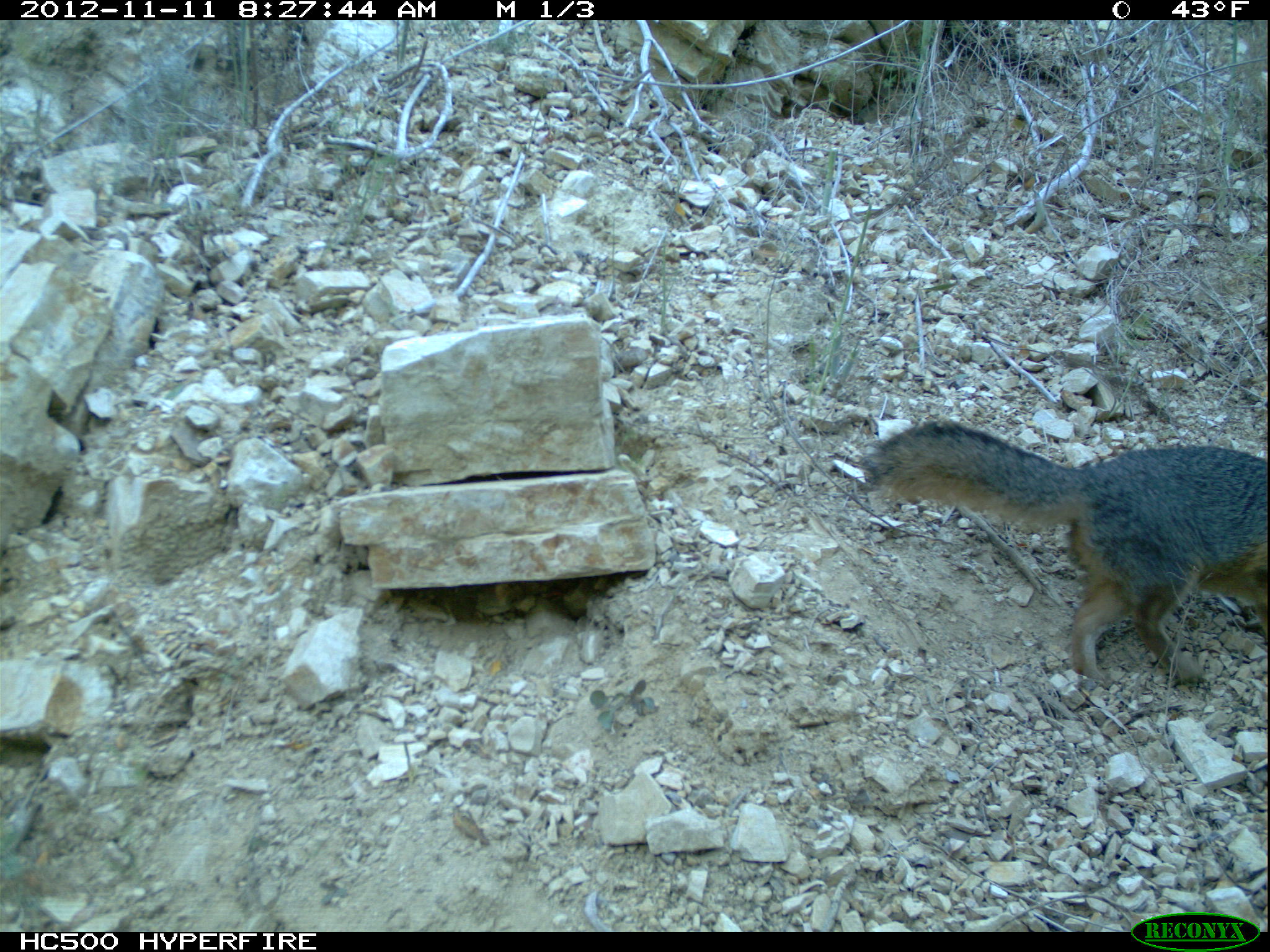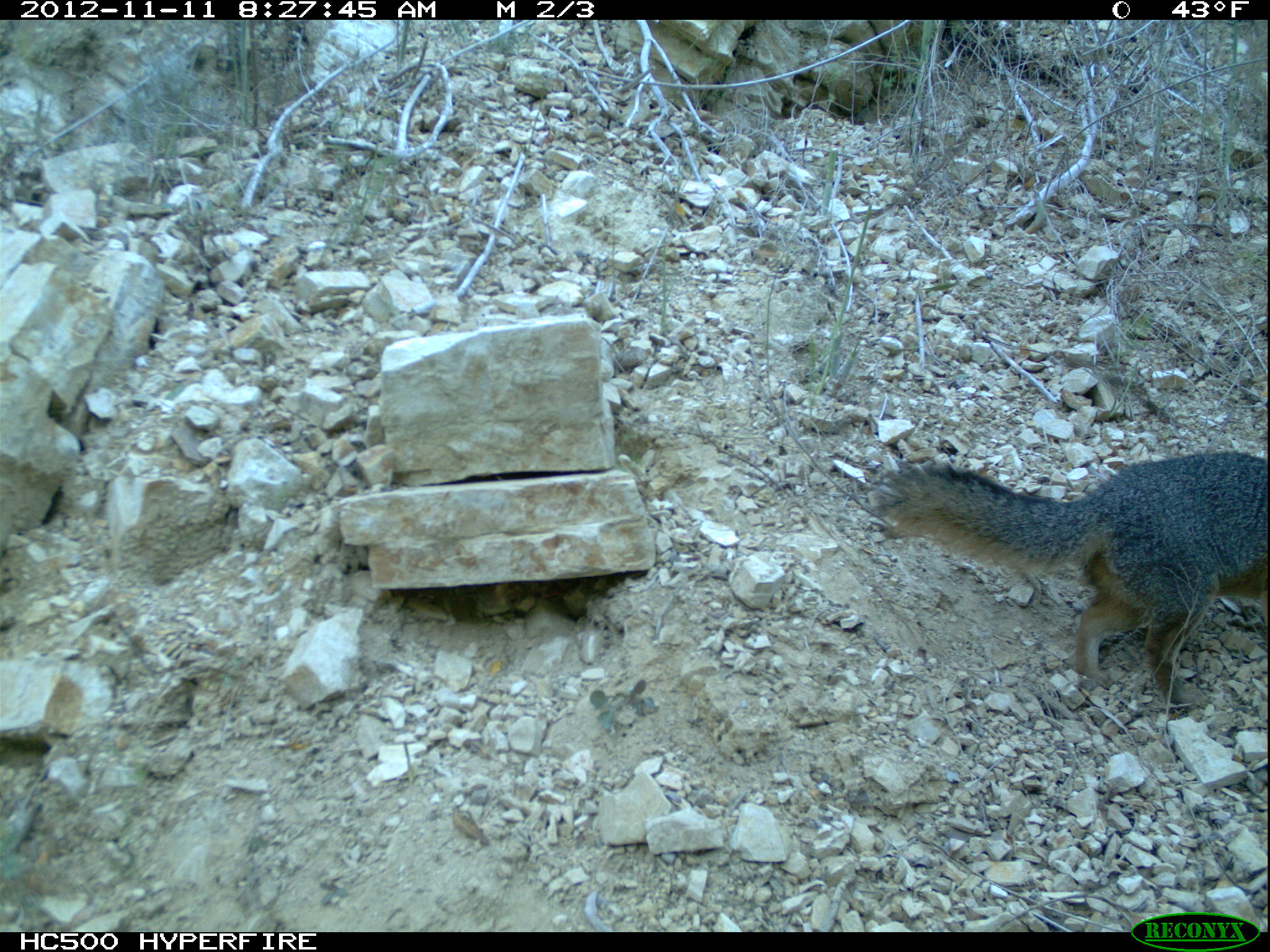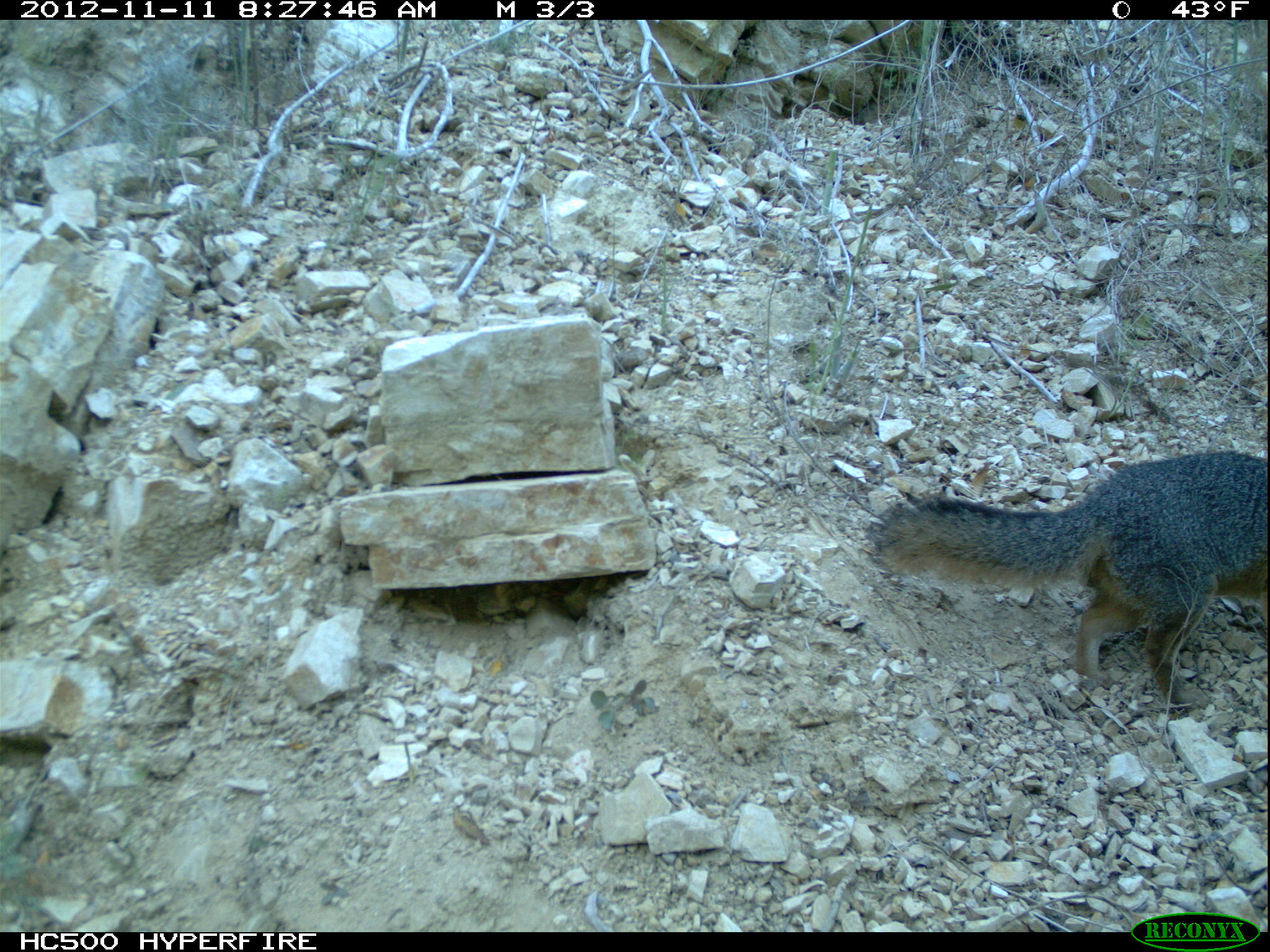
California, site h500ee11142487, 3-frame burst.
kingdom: Animalia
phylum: Chordata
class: Mammalia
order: Carnivora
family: Canidae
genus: Urocyon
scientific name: Urocyon littoralis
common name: island fox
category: fox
Fox (island fox) (Urocyon littoralis).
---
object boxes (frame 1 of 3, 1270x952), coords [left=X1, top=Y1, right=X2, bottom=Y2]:
fox: [left=858, top=415, right=1269, bottom=688]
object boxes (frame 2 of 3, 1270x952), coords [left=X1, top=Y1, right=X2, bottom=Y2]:
fox: [left=876, top=449, right=1269, bottom=711]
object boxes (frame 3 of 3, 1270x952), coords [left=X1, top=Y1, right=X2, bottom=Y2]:
fox: [left=859, top=447, right=1269, bottom=714]